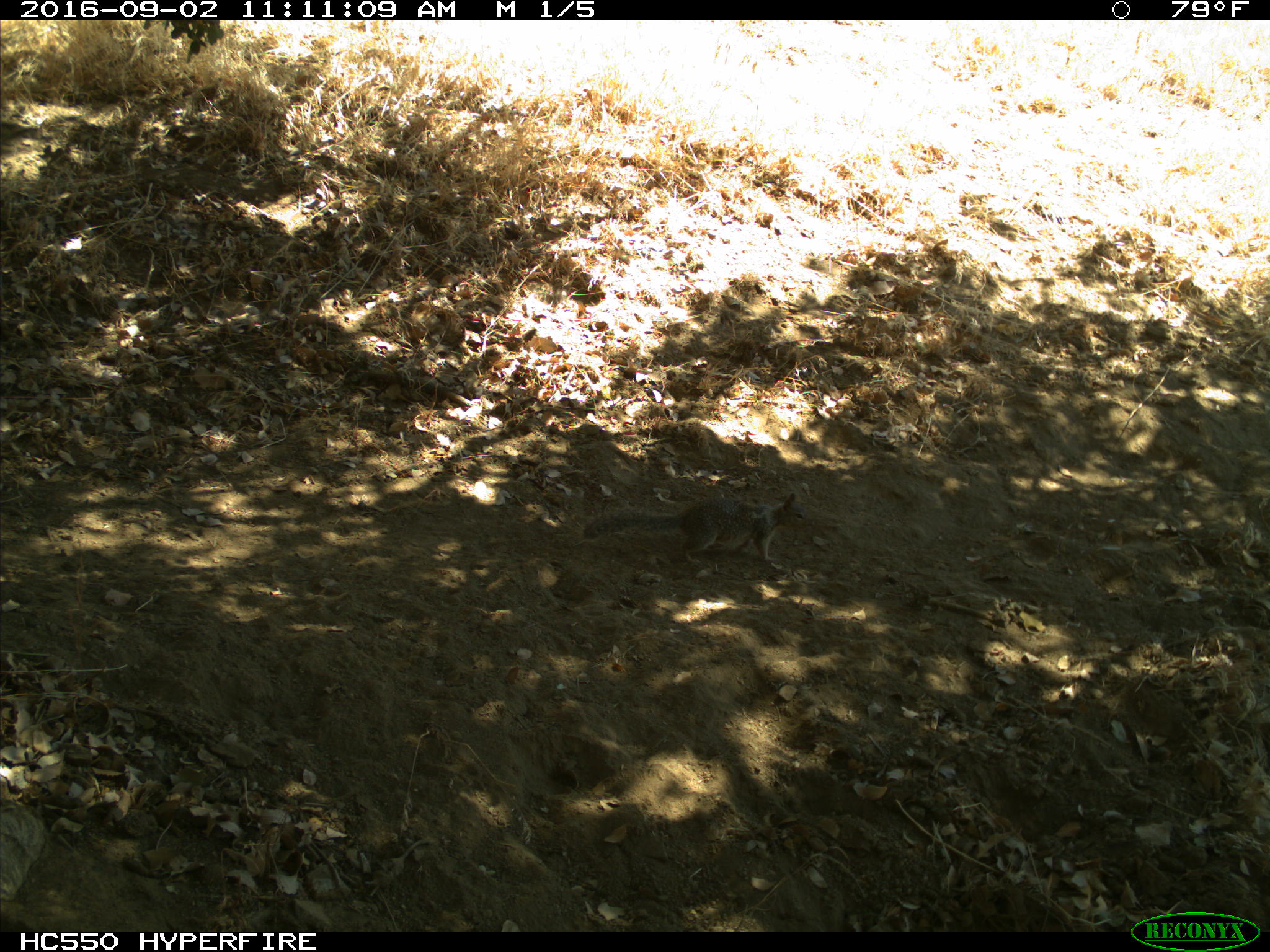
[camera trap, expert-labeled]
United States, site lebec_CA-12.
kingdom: Animalia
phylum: Chordata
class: Mammalia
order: Rodentia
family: Sciuridae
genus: Otospermophilus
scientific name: Otospermophilus beecheyi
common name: california ground squirrel